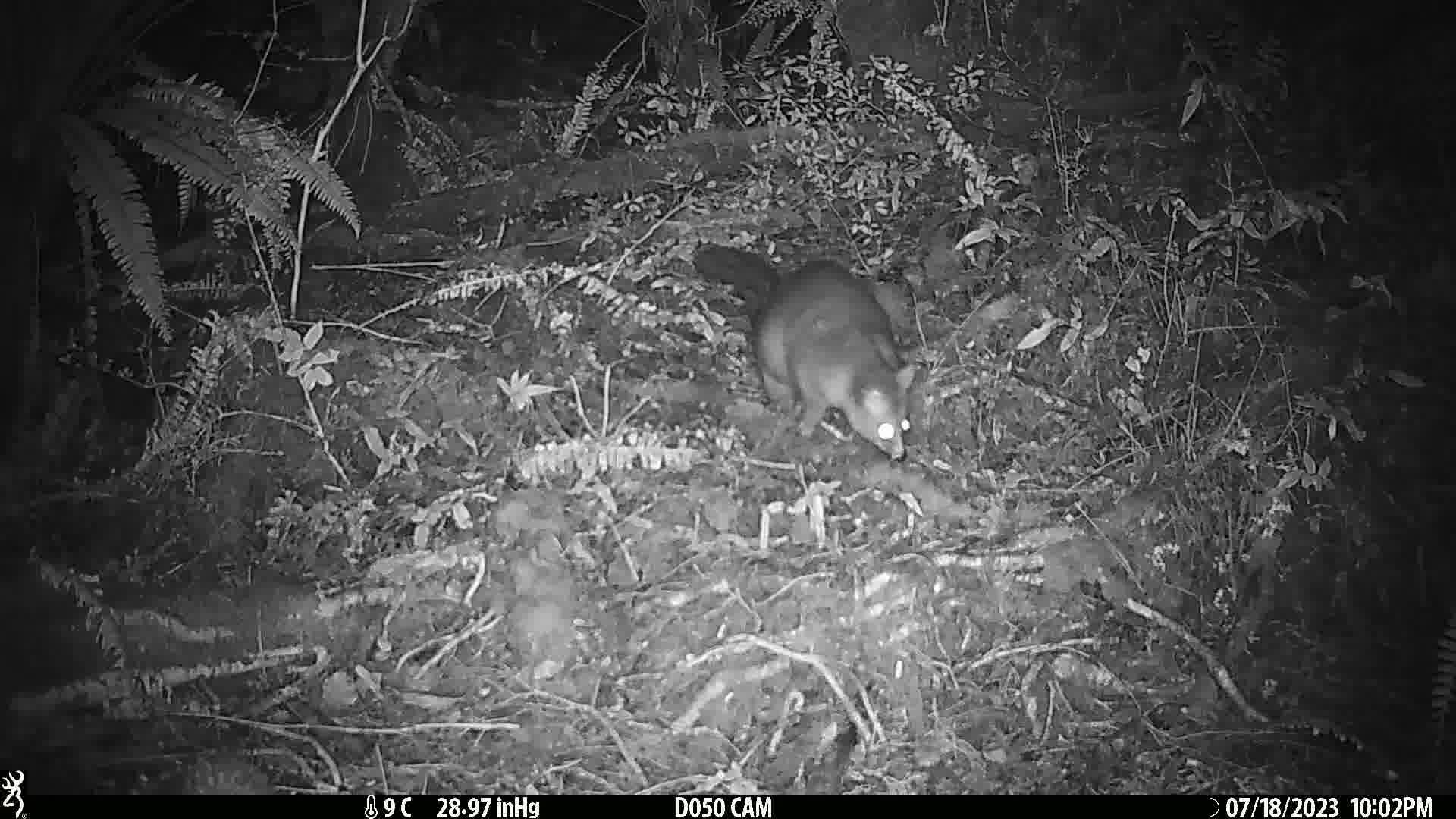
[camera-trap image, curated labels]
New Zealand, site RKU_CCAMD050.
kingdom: Animalia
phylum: Chordata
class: Mammalia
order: Diprotodontia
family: Phalangeridae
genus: Trichosurus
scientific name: Trichosurus vulpecula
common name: common brushtail possum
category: possum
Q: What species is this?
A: Possum (common brushtail possum) (Trichosurus vulpecula).